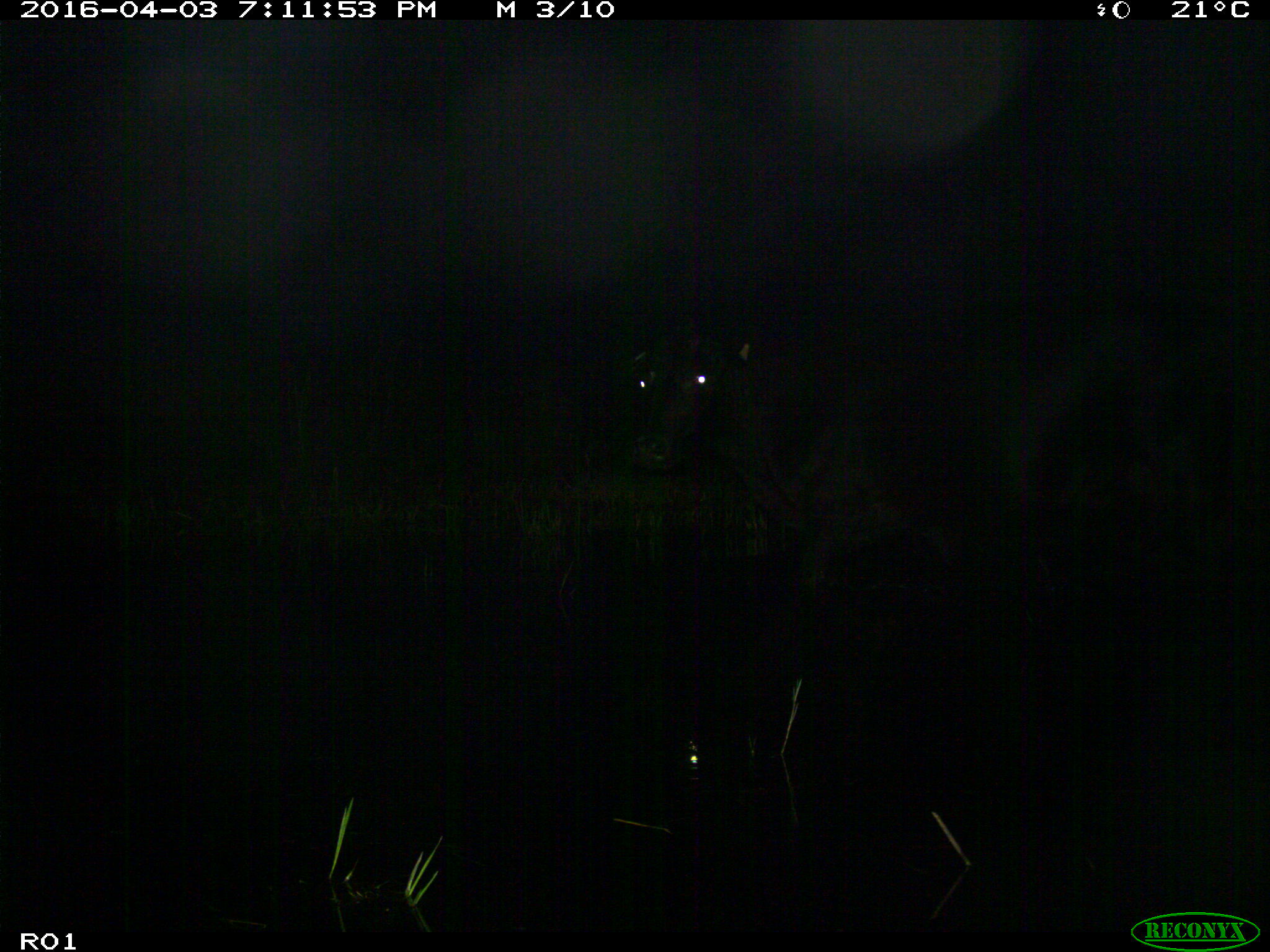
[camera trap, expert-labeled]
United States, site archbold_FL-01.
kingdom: Animalia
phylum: Chordata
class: Mammalia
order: Artiodactyla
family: Bovidae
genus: Bos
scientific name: Bos taurus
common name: domestic cow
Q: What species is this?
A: Bos taurus (domestic cow).